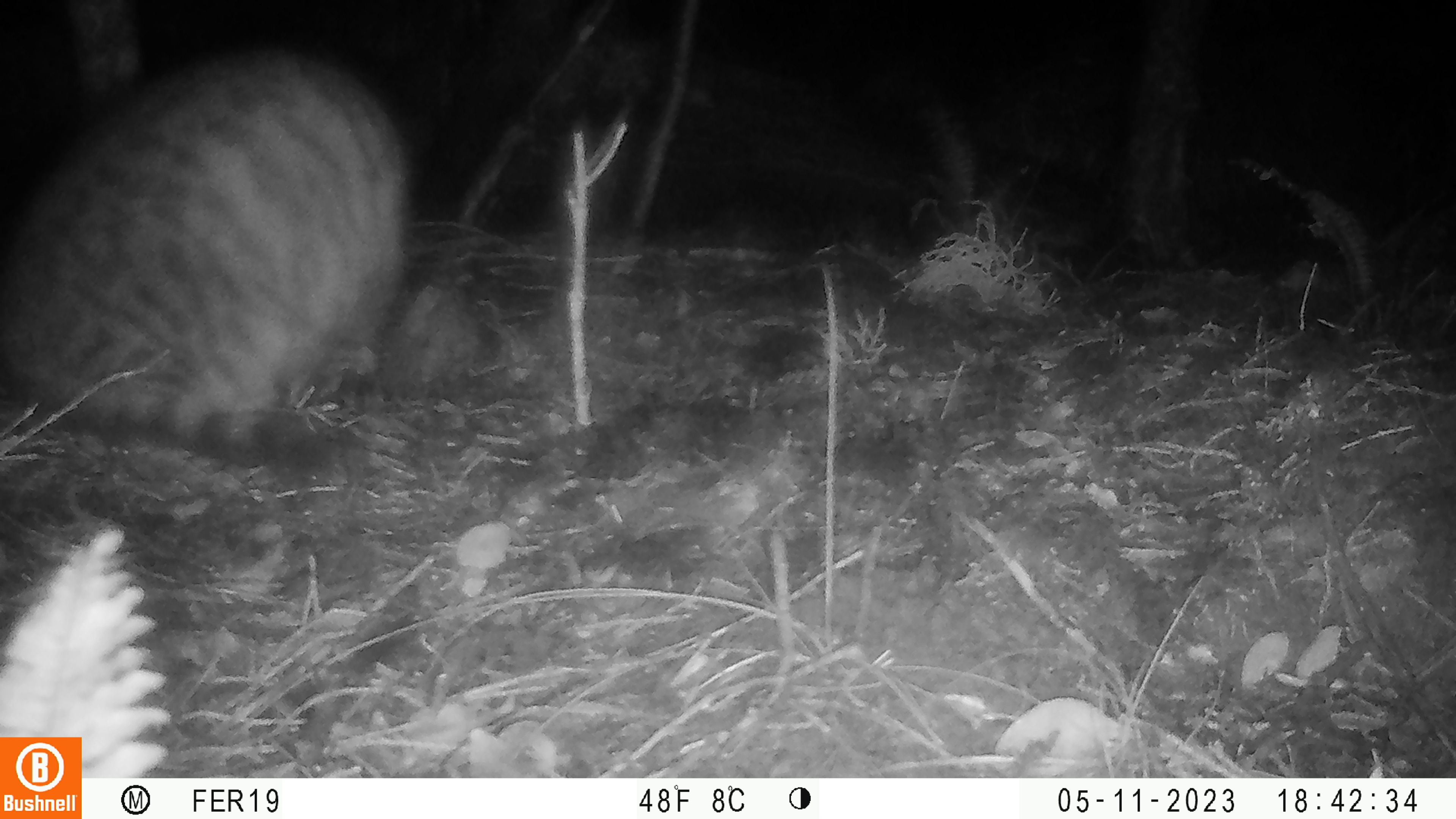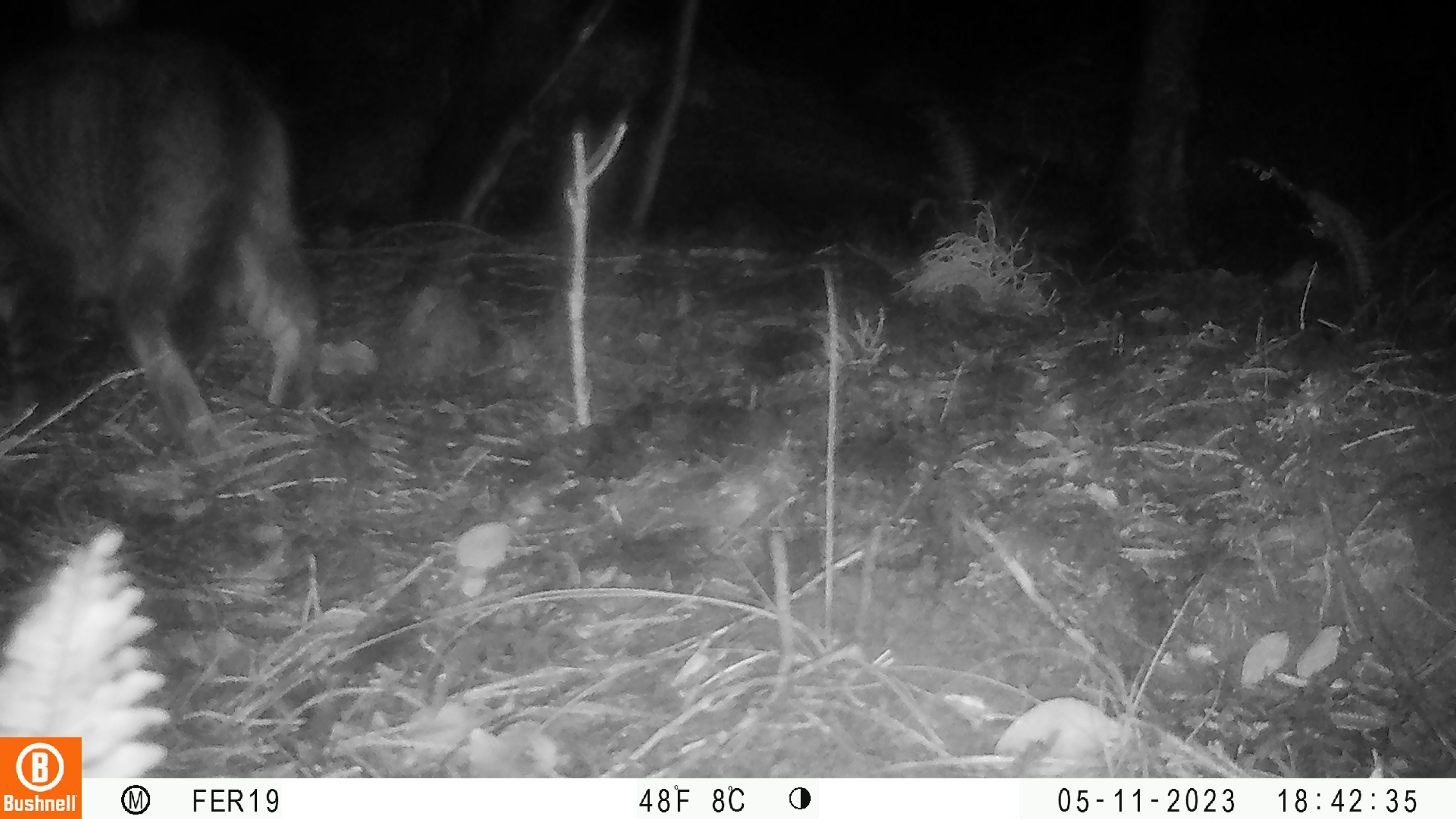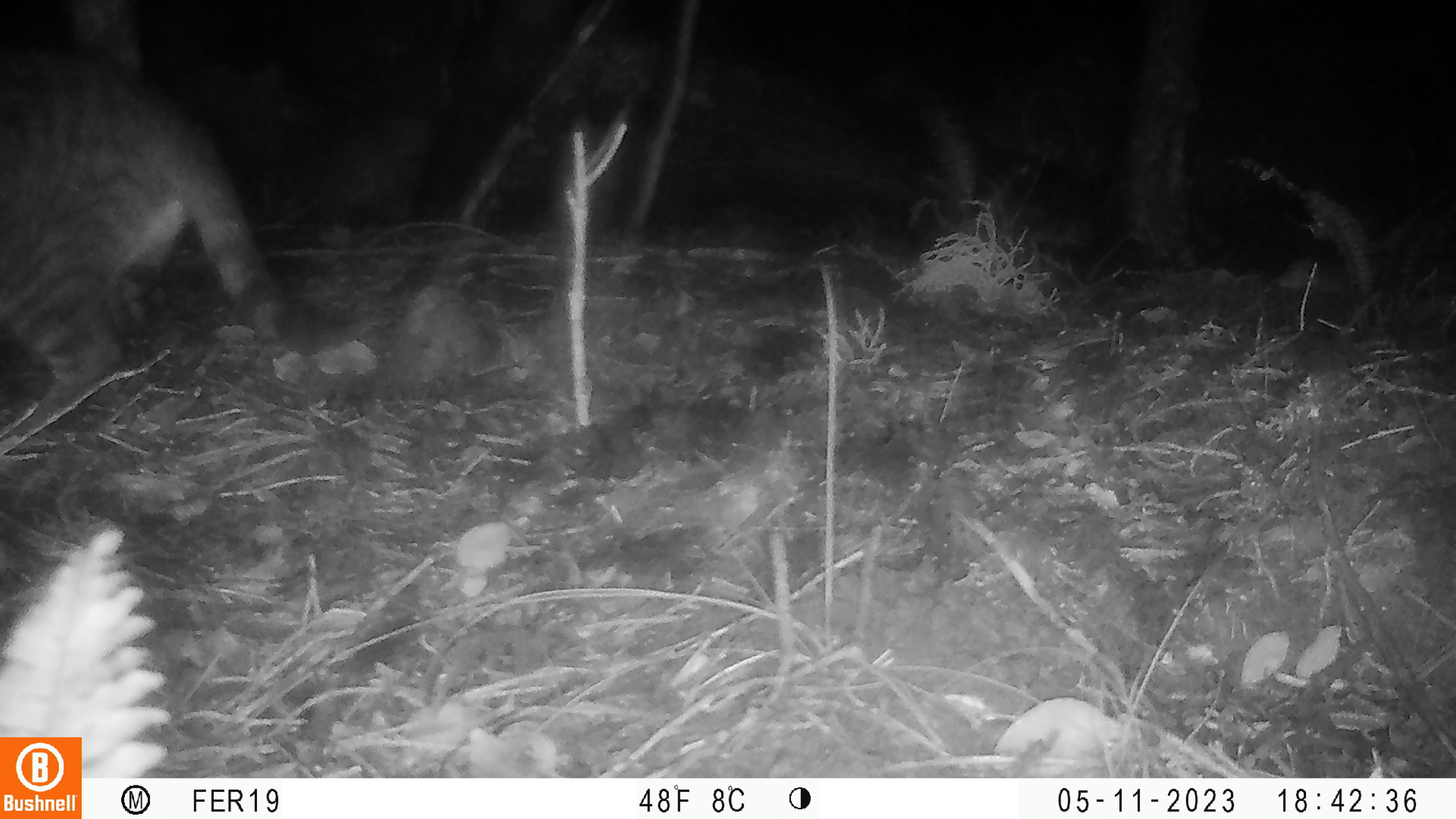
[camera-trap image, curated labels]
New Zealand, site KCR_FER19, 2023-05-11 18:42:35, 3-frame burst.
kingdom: Animalia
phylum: Chordata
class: Mammalia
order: Carnivora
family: Felidae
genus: Felis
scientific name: Felis catus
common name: domestic cat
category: cat